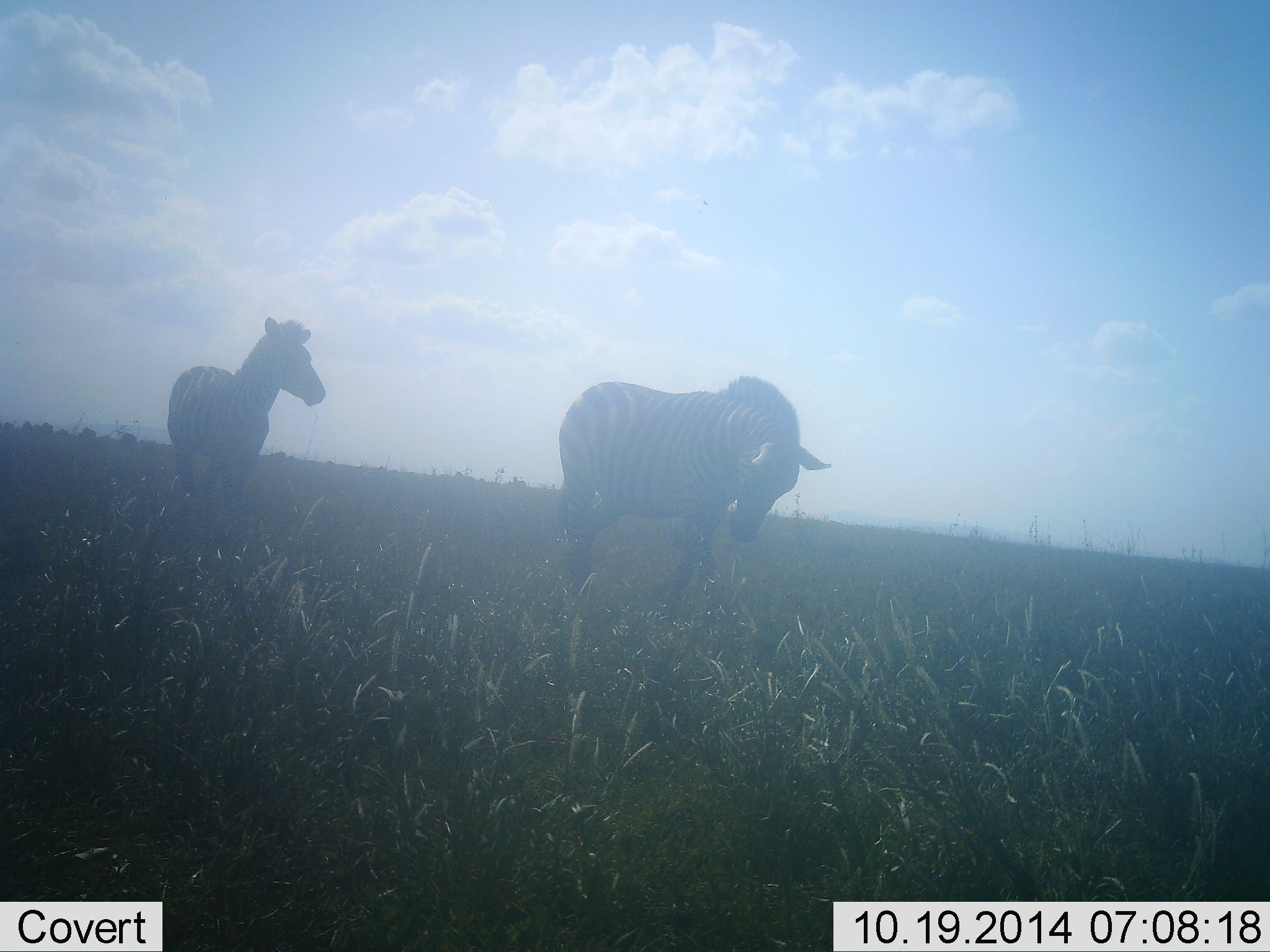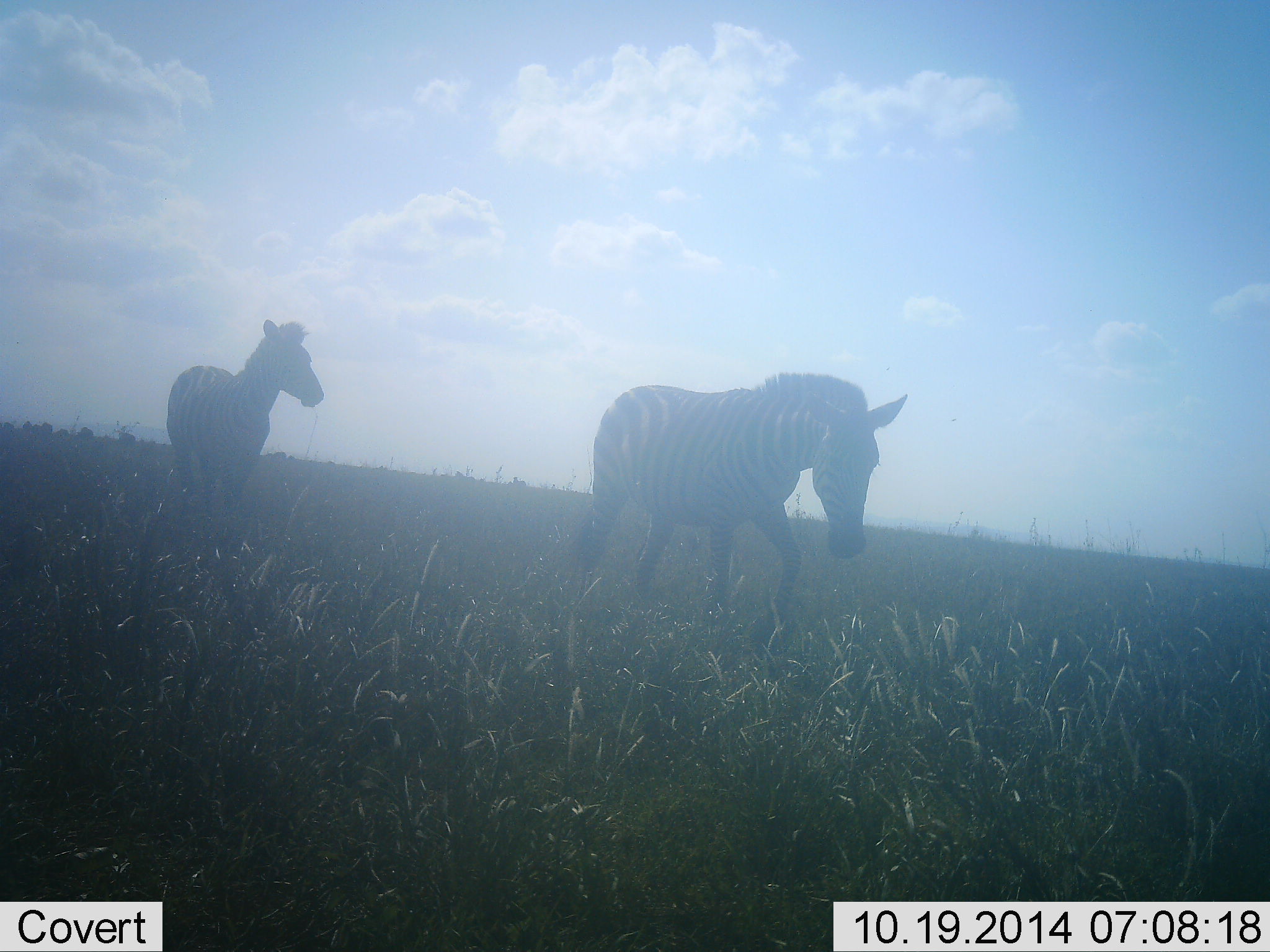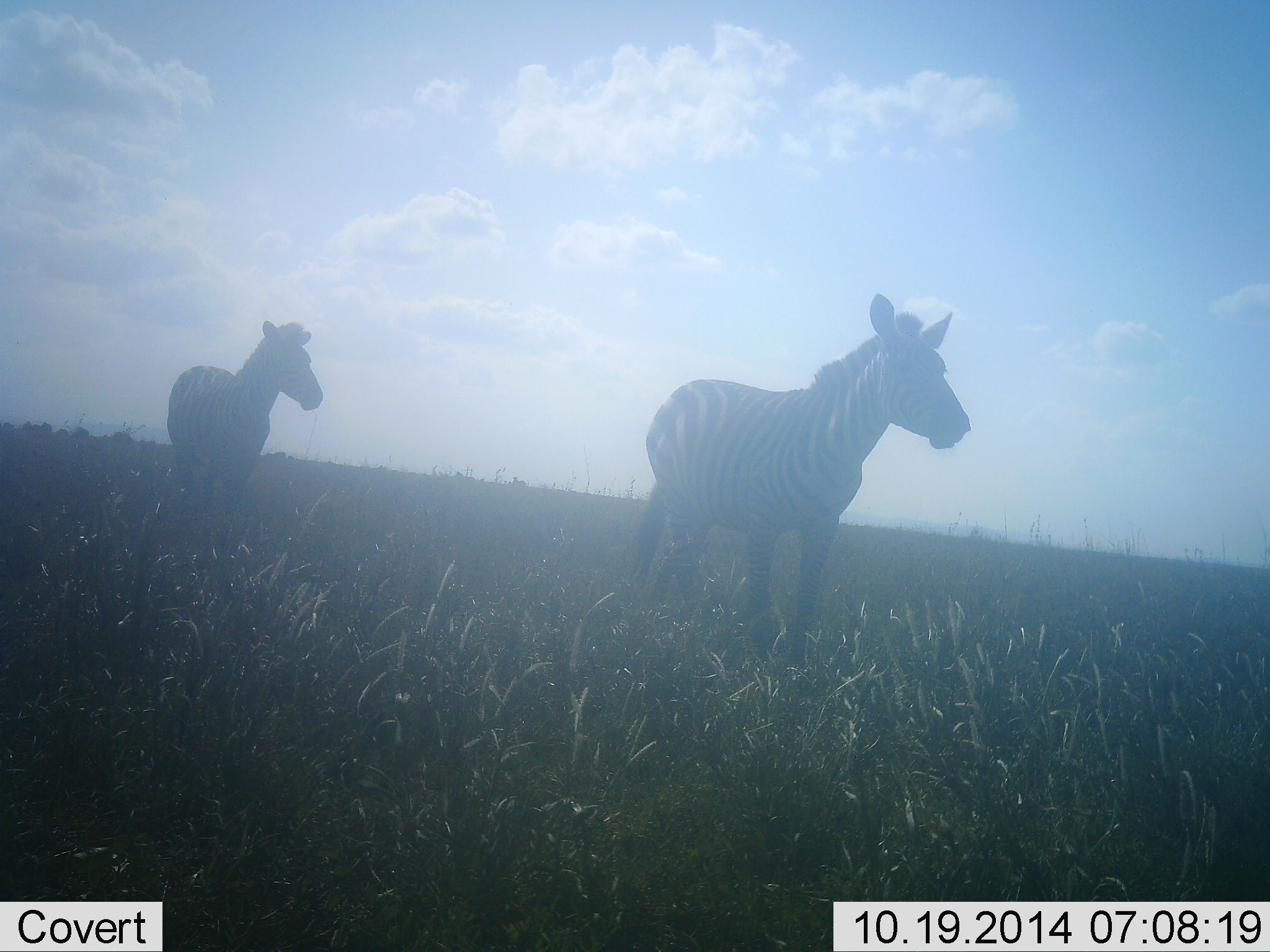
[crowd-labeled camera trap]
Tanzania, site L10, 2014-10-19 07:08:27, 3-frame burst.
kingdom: Animalia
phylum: Chordata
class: Mammalia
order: Perissodactyla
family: Equidae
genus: Equus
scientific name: Equus quagga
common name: plains zebra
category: zebra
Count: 2.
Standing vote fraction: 40%.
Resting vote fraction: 0%.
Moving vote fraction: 90%.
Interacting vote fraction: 0%.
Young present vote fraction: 0%.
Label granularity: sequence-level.